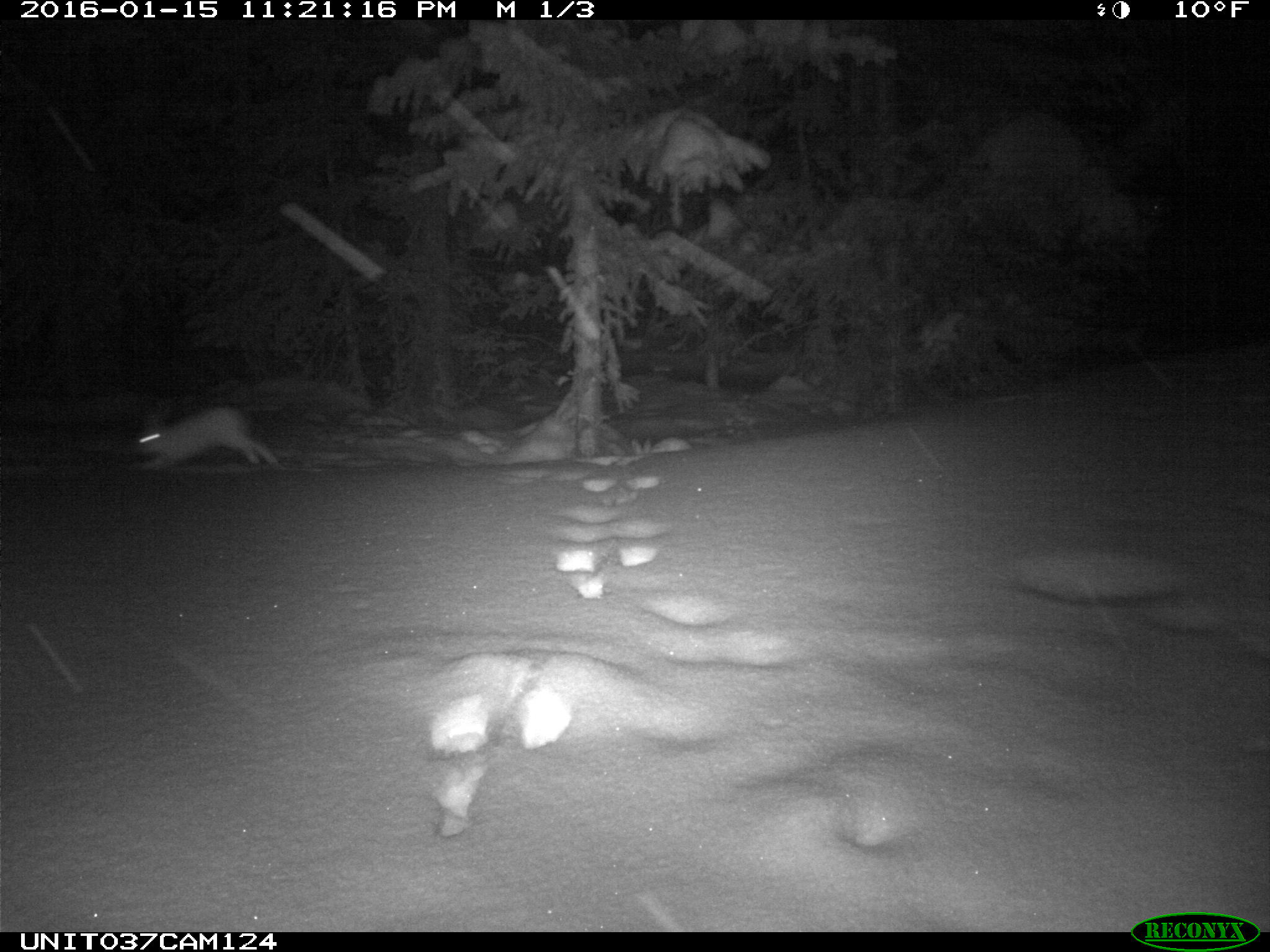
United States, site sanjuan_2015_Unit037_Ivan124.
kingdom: Animalia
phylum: Chordata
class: Mammalia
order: Lagomorpha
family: Leporidae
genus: Lepus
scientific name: Lepus americanus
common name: snowshoe hare